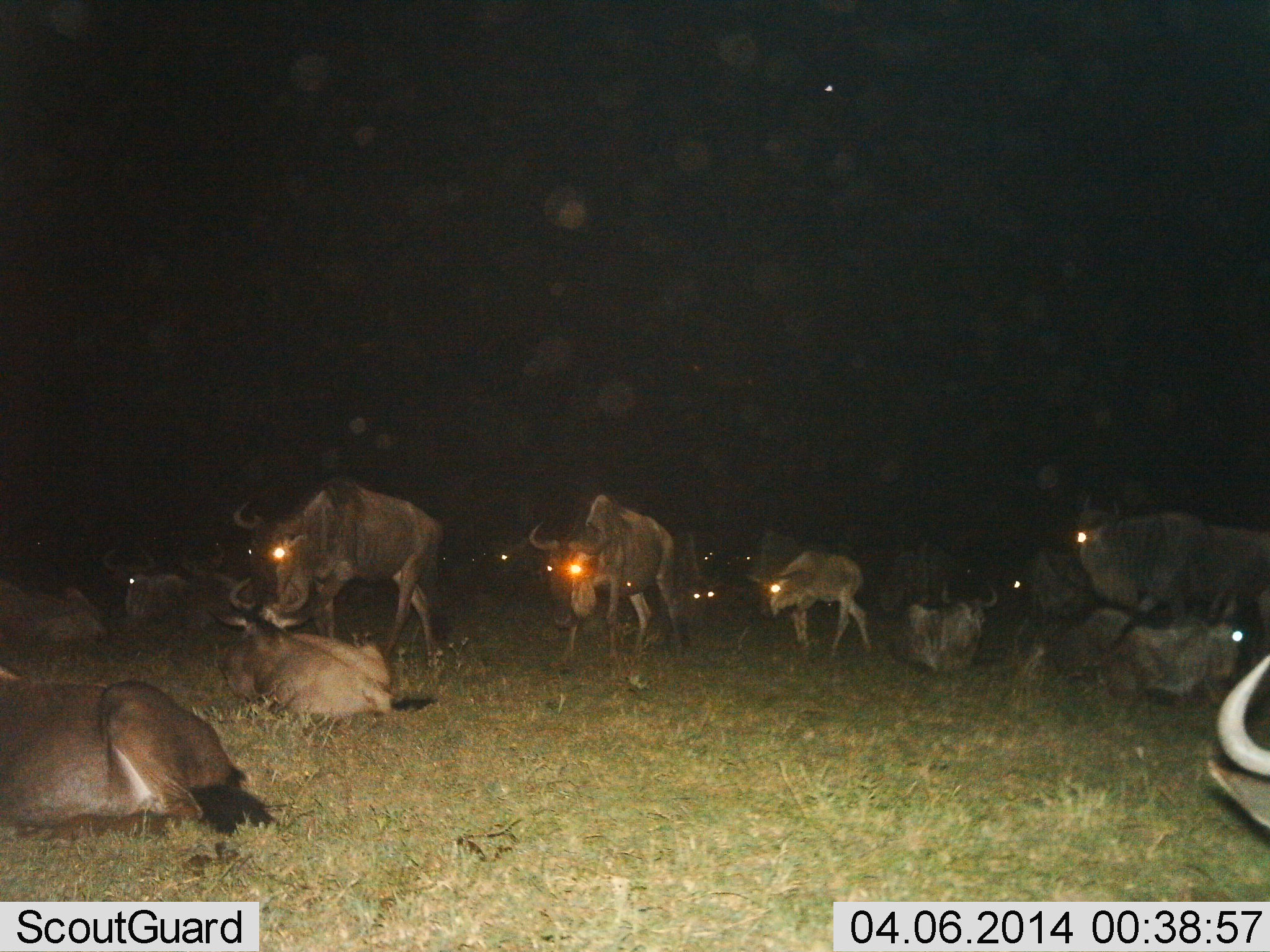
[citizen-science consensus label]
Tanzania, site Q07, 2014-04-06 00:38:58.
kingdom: Animalia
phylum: Chordata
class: Mammalia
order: Artiodactyla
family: Bovidae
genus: Connochaetes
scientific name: Connochaetes taurinus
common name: blue wildebeest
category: wildebeest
Wildebeest (blue wildebeest) (Connochaetes taurinus), count 11-50. Behavior (volunteer vote fractions): standing 60%, resting 100%, moving 40%, interacting 20%. Young present (vote fraction): 30%. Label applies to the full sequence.